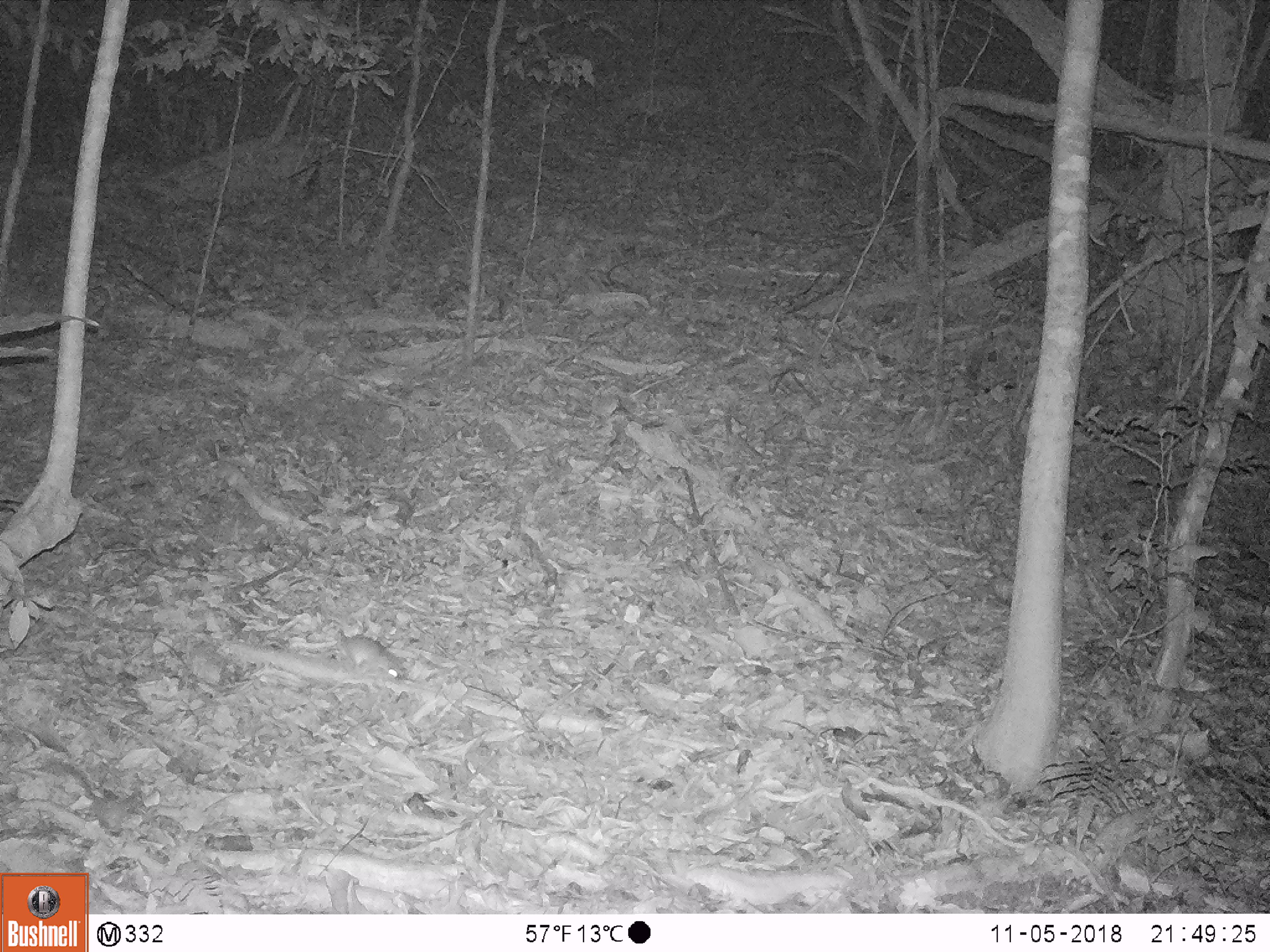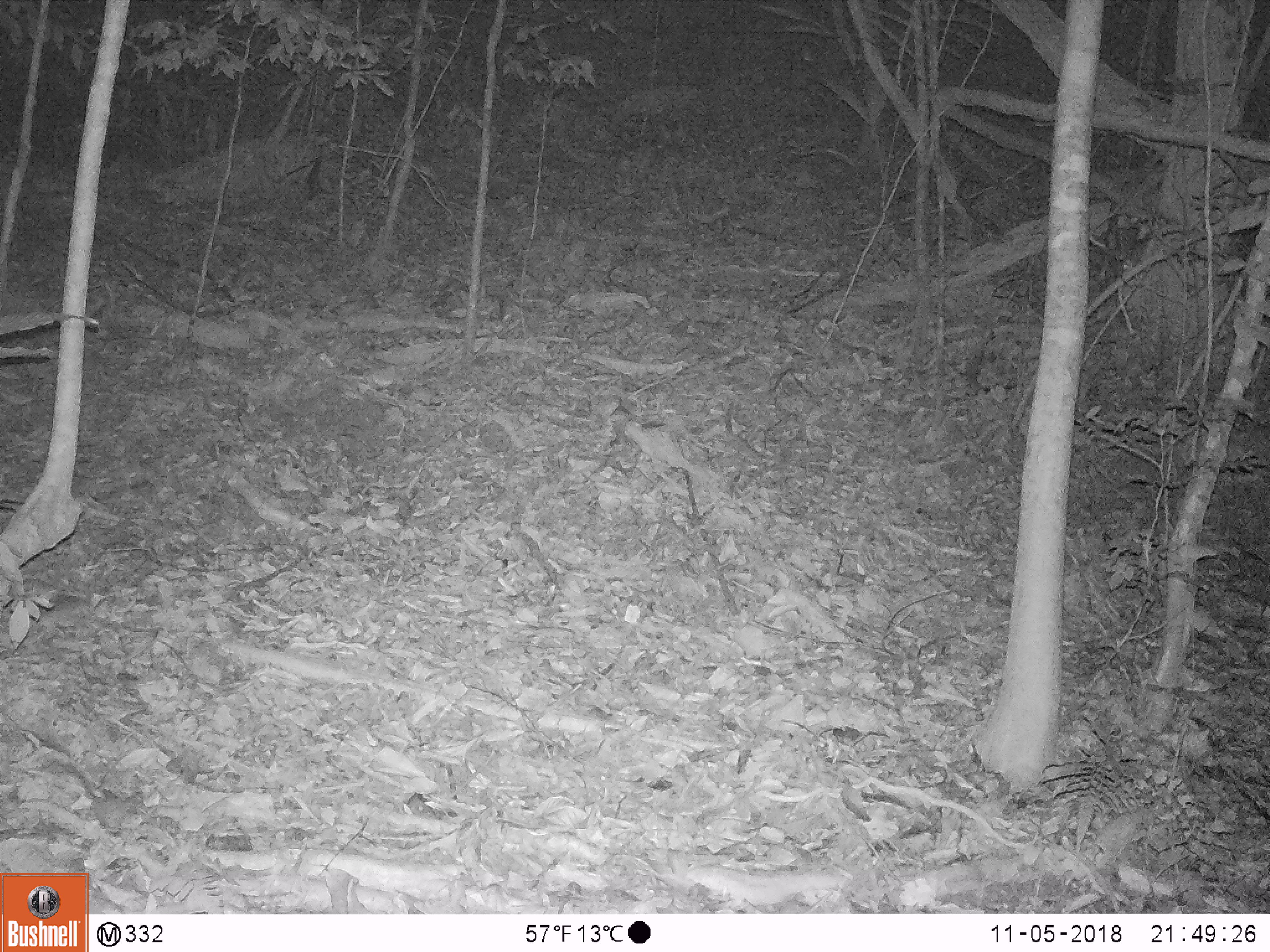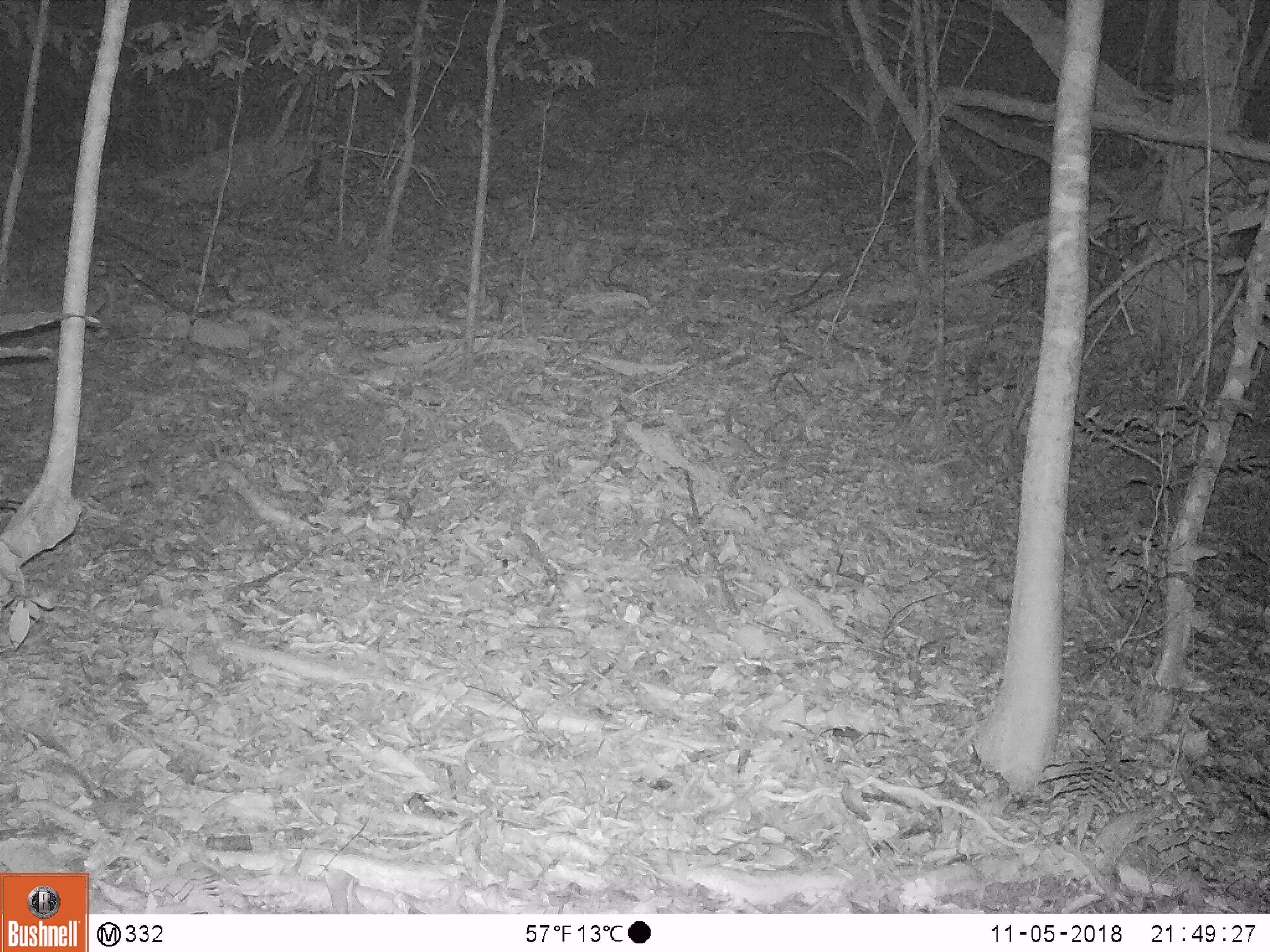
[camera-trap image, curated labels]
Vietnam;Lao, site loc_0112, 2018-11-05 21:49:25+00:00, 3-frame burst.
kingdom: Animalia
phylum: Chordata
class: Mammalia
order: Rodentia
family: Muridae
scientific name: Muridae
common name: old-world mice and rats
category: unidentified murid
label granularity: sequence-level